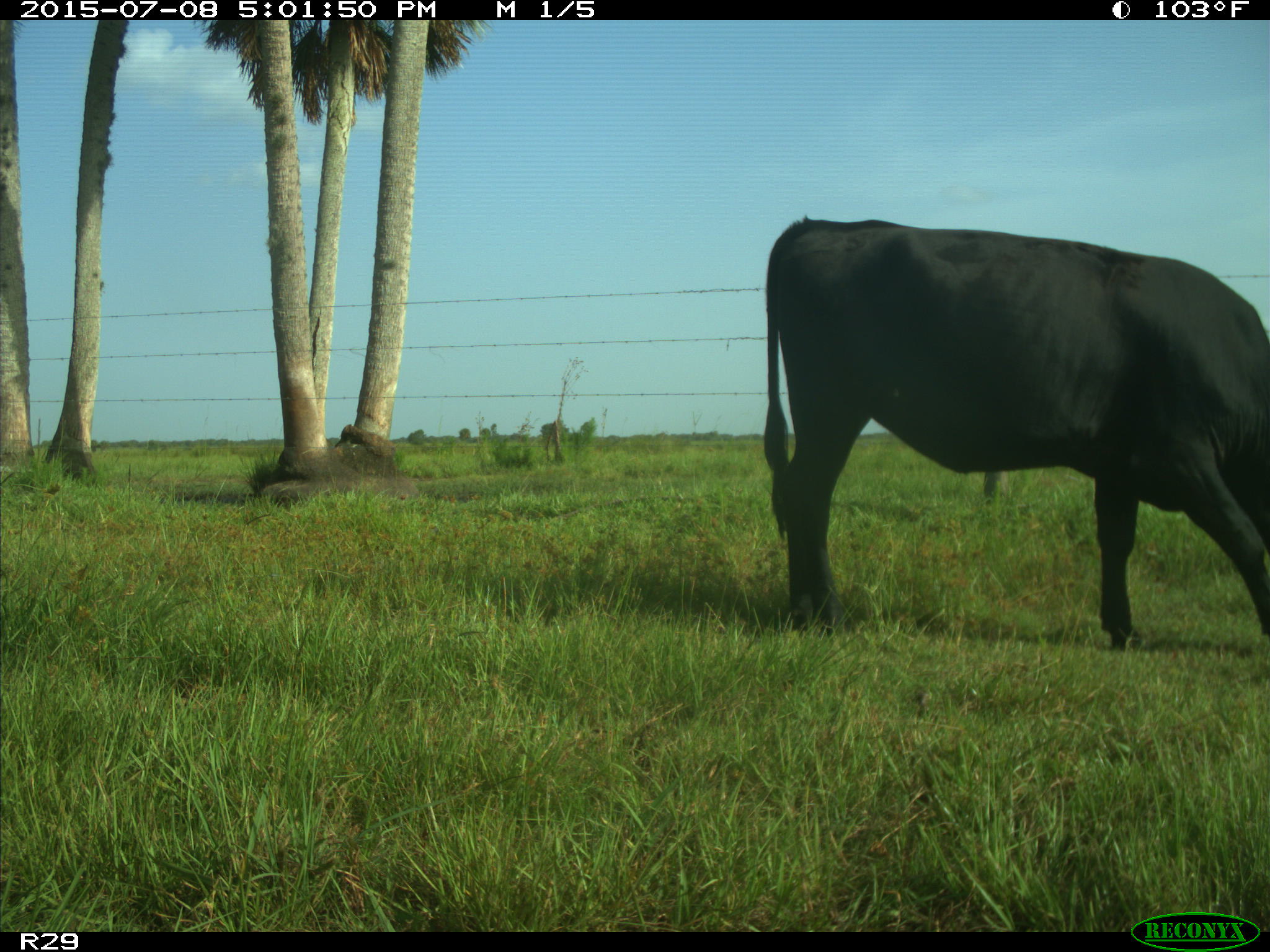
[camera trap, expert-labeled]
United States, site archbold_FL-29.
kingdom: Animalia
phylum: Chordata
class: Mammalia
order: Artiodactyla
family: Bovidae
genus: Bos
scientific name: Bos taurus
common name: domestic cow